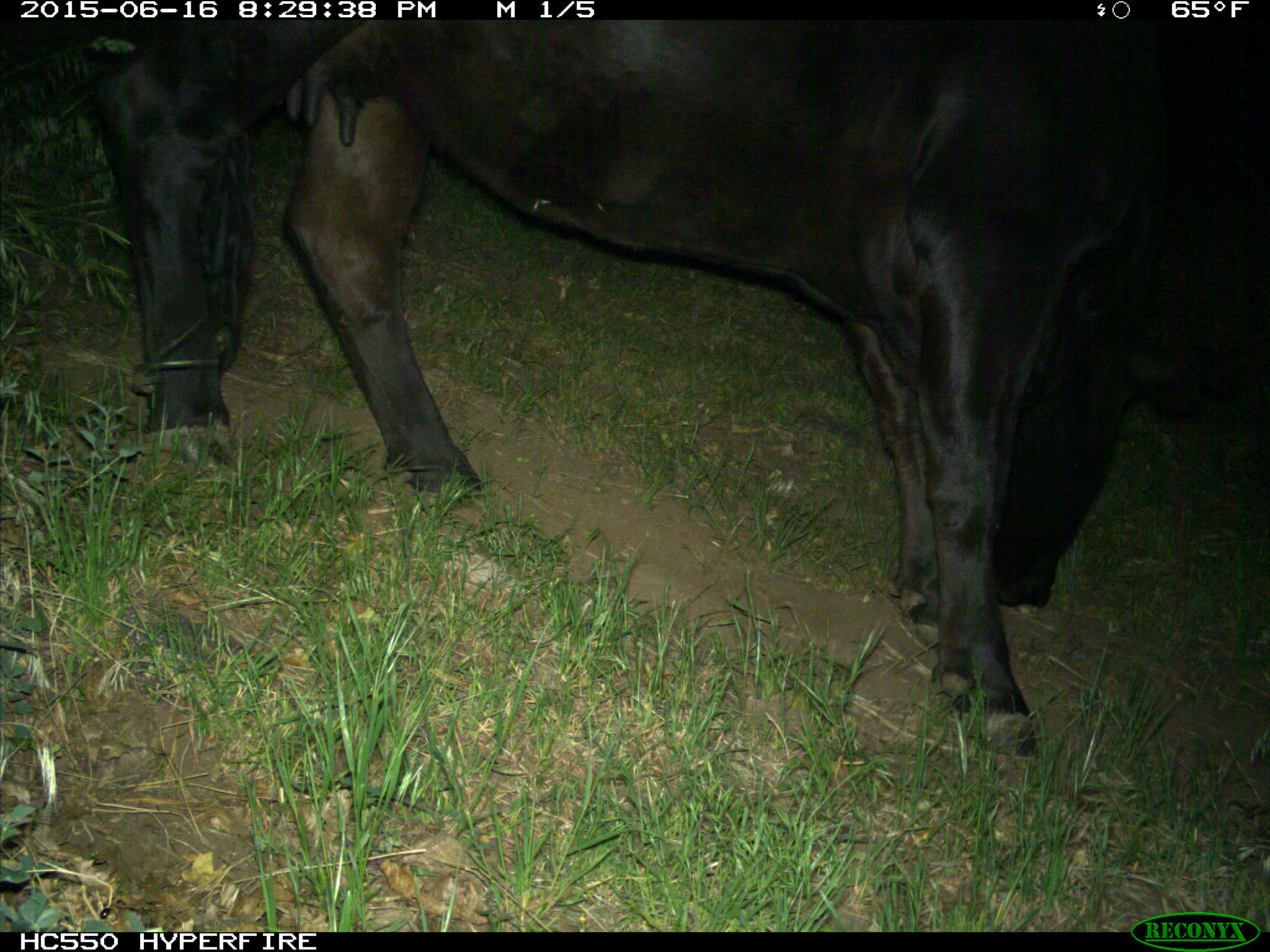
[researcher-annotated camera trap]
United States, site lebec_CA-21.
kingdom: Animalia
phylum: Chordata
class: Mammalia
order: Artiodactyla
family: Bovidae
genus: Bos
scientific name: Bos taurus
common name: domestic cow